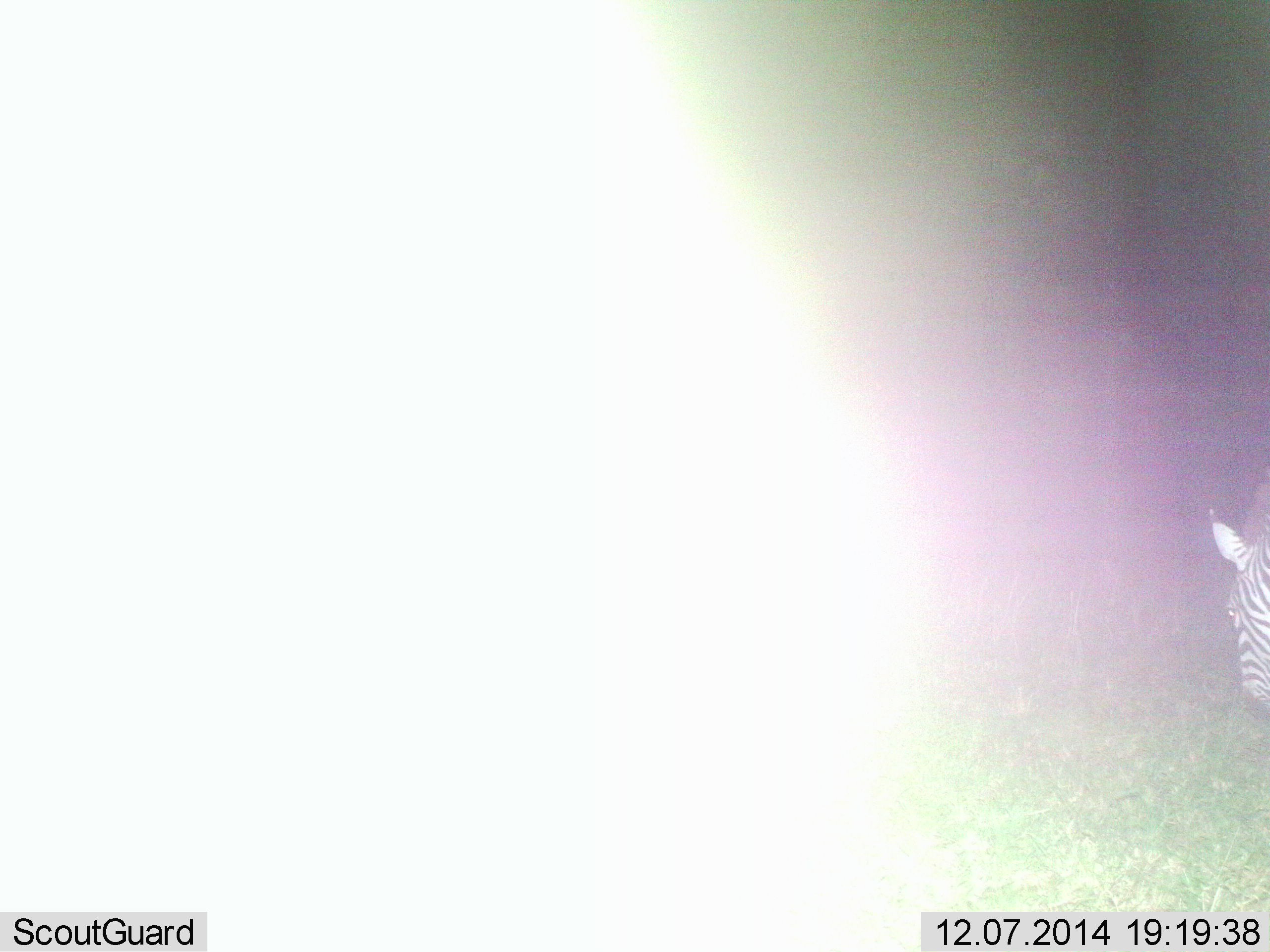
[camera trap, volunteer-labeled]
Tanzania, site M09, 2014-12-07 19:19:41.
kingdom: Animalia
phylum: Chordata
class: Mammalia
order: Perissodactyla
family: Equidae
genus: Equus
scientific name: Equus quagga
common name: plains zebra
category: zebra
Zebra (plains zebra) (Equus quagga), count 1. Behavior (volunteer vote fractions): standing 30%, resting 10%, moving 50%, interacting 0%. Young present (vote fraction): 0%. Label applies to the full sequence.